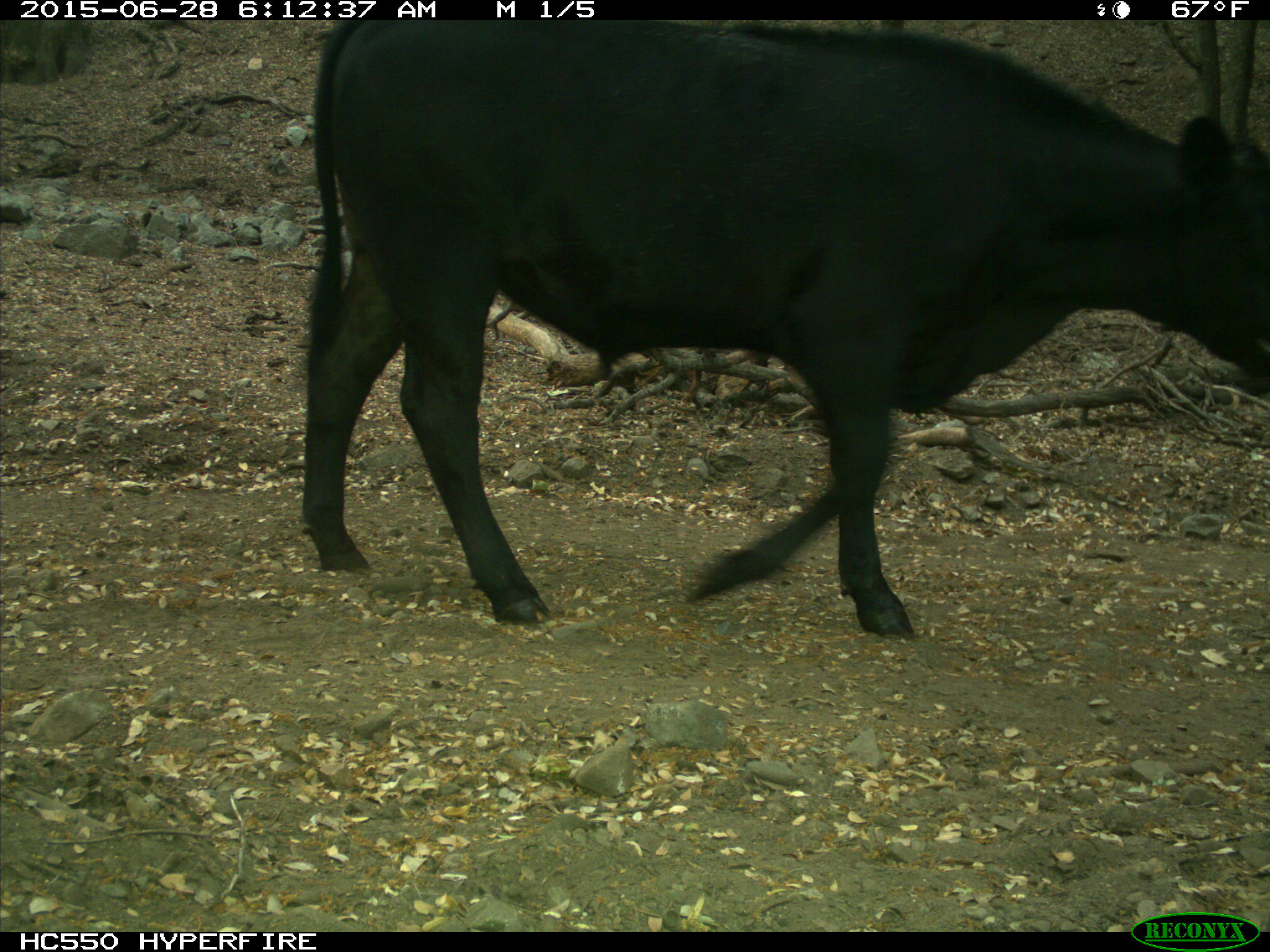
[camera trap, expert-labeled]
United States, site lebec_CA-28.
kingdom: Animalia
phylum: Chordata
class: Mammalia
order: Artiodactyla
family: Bovidae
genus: Bos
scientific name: Bos taurus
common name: domestic cow